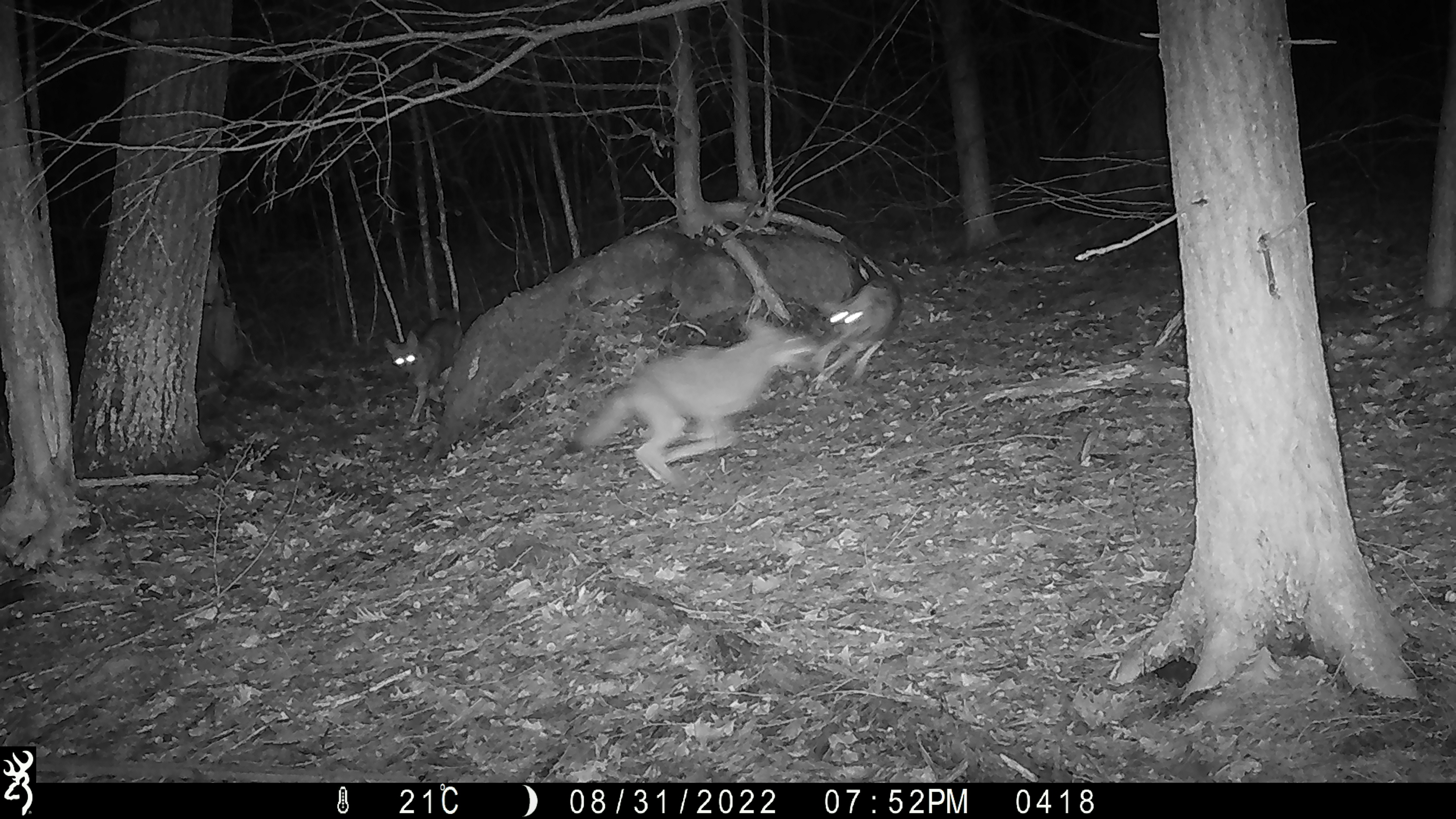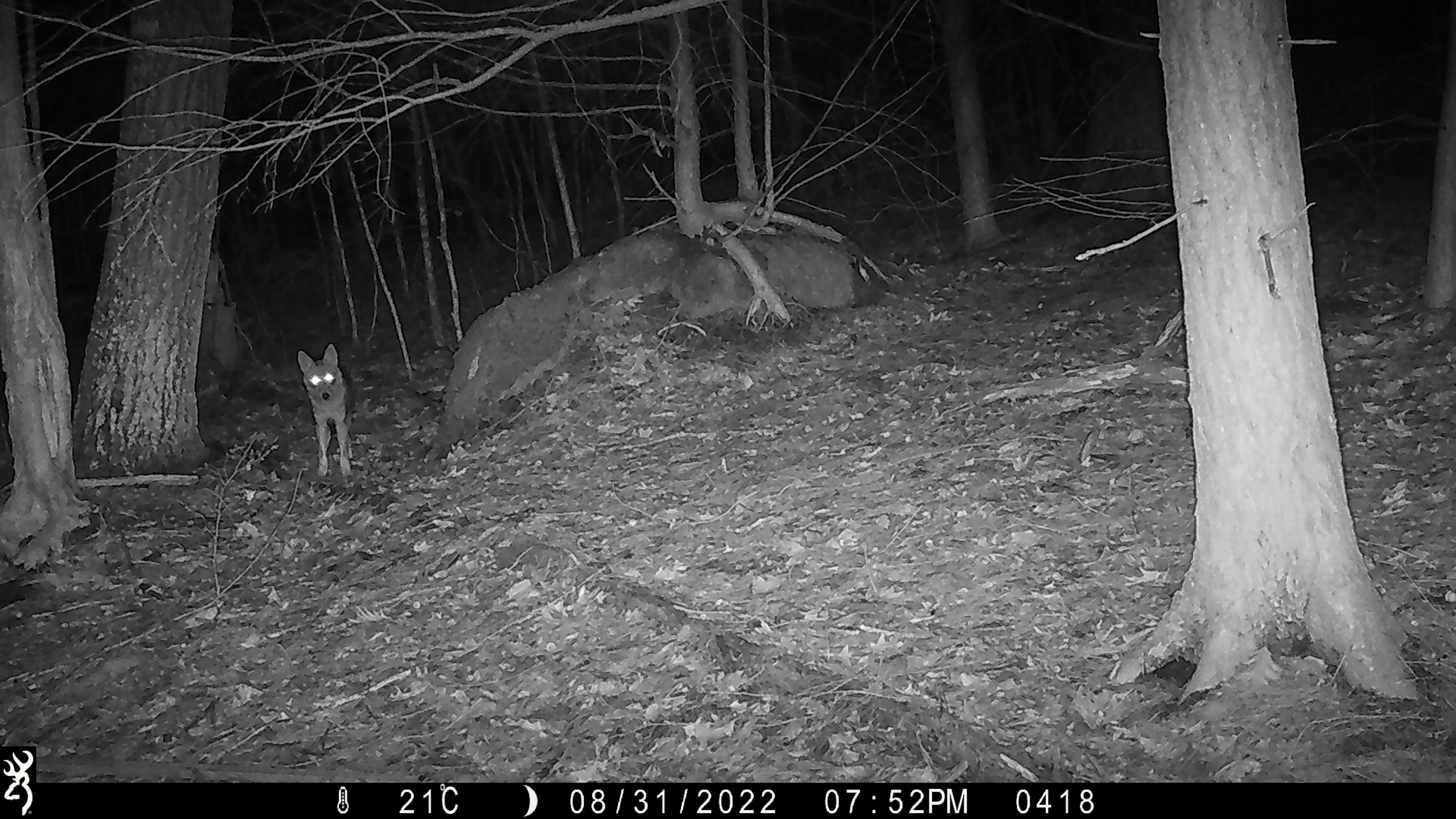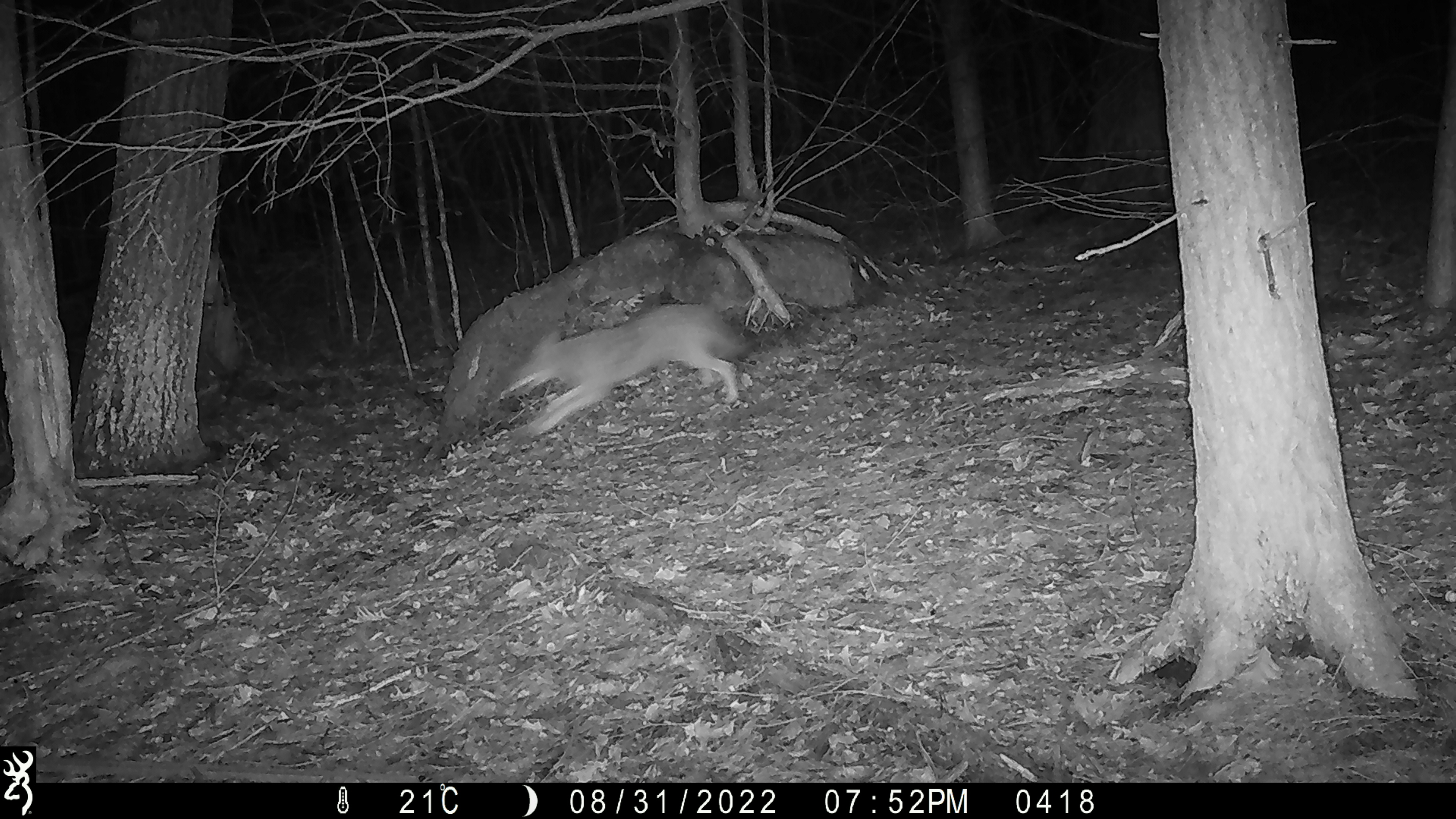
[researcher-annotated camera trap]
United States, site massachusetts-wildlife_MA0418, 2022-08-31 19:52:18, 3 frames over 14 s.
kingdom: Animalia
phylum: Chordata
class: Mammalia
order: Carnivora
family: Canidae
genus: Canis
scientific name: Canis latrans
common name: coyote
Coyote (Canis latrans).